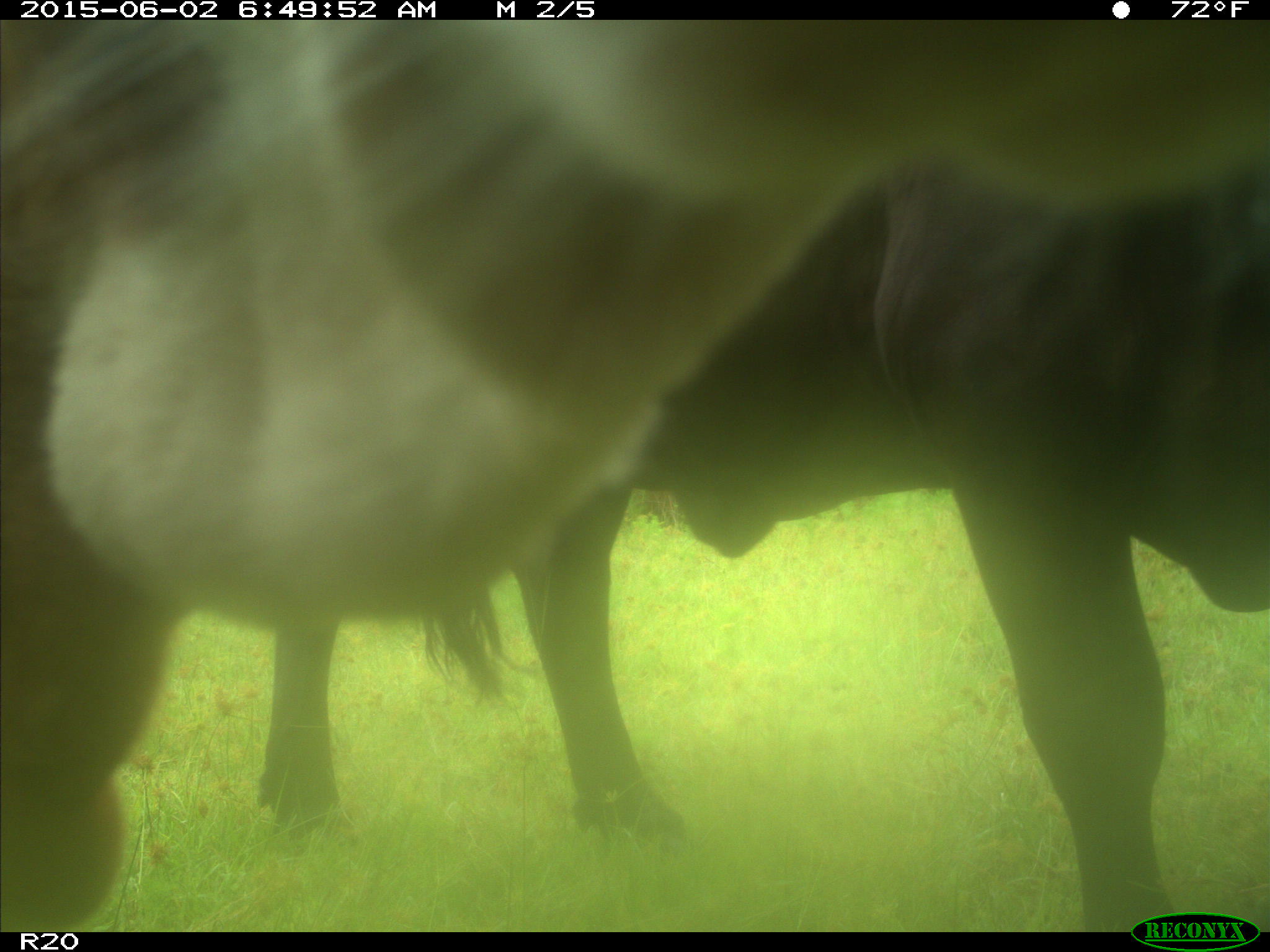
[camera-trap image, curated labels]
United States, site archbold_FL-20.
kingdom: Animalia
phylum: Chordata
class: Mammalia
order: Artiodactyla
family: Bovidae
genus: Bos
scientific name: Bos taurus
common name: domestic cow